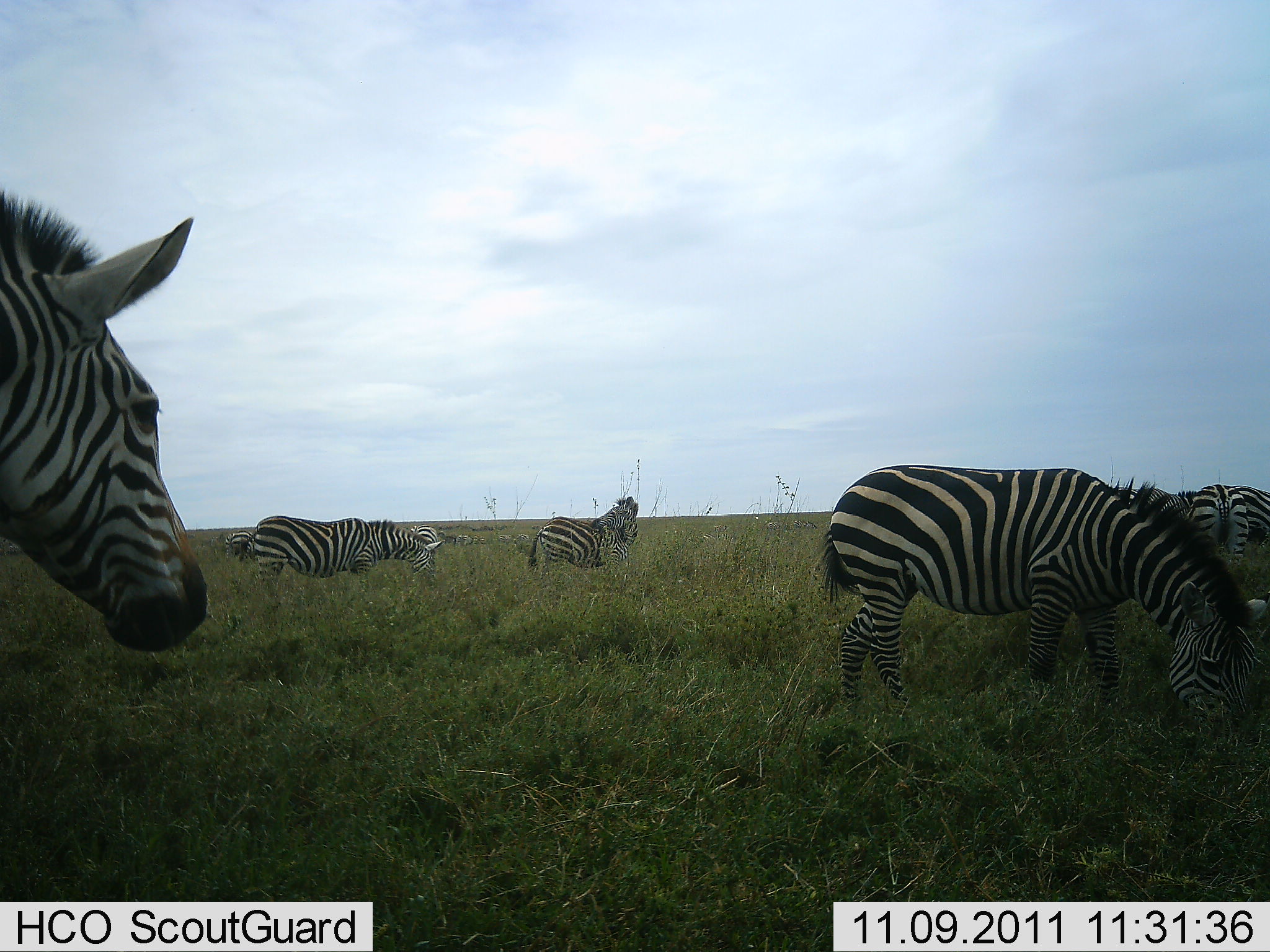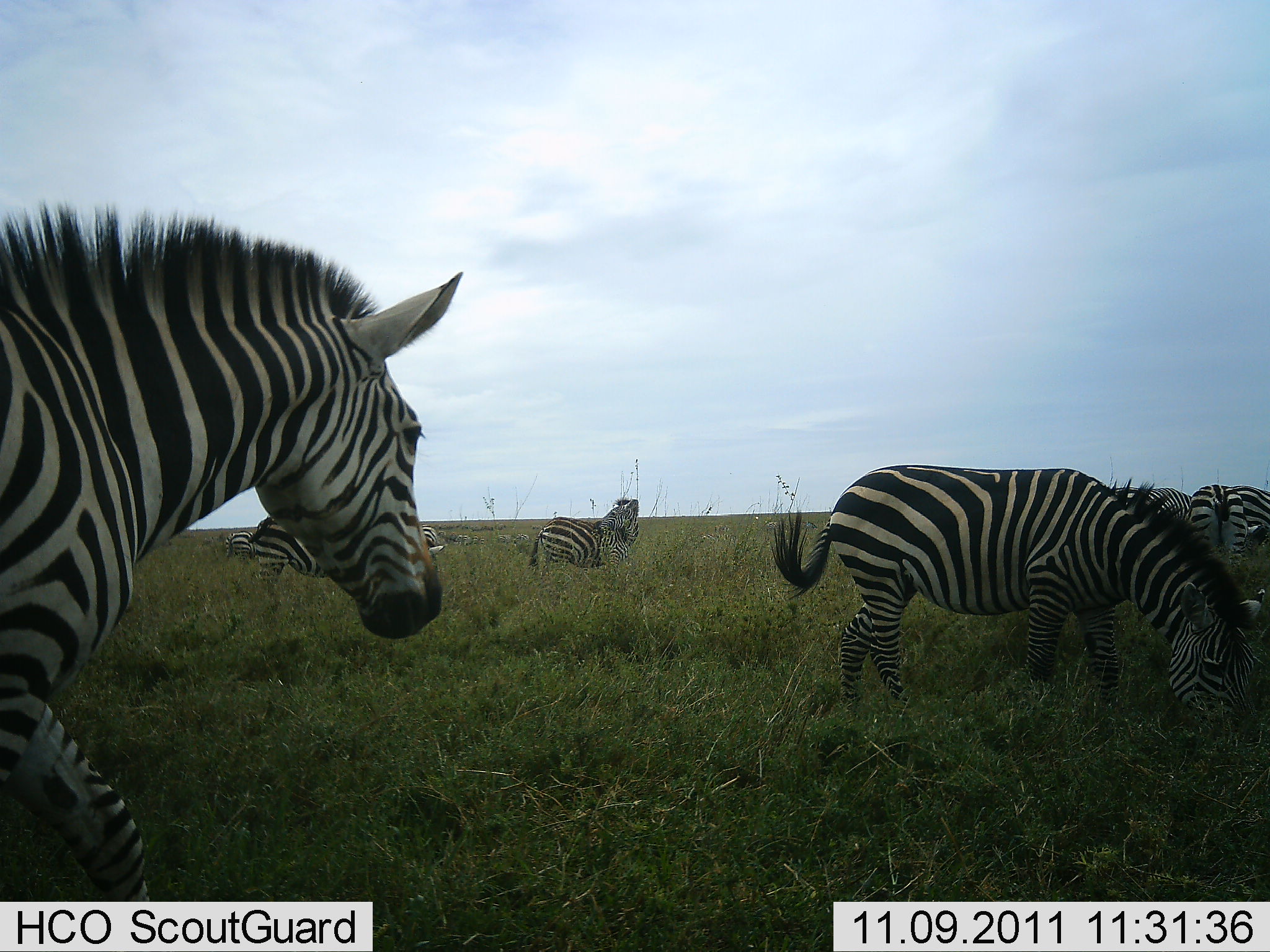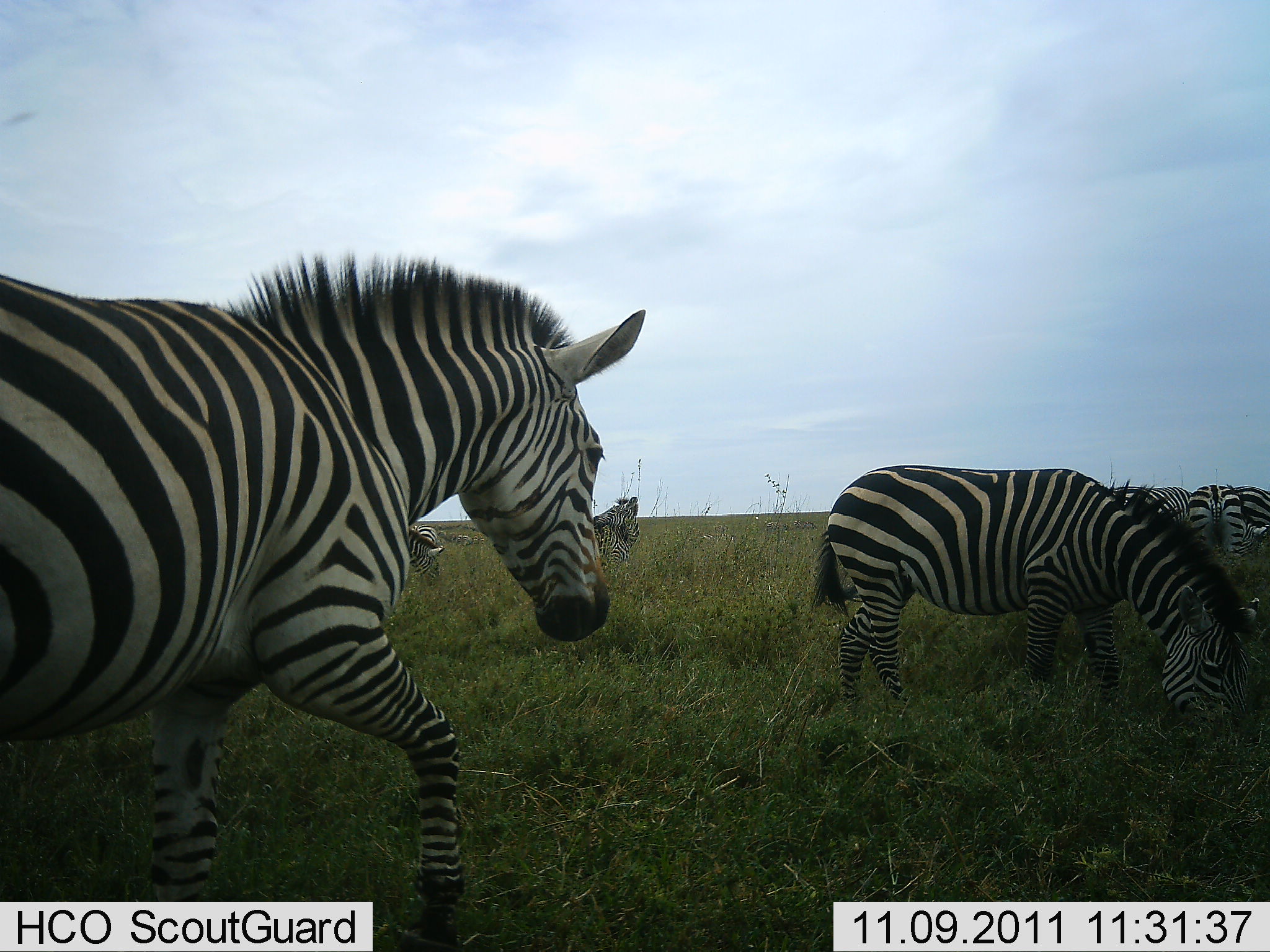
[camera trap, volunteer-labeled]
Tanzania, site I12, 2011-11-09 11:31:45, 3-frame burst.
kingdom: Animalia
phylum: Chordata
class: Mammalia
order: Perissodactyla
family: Equidae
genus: Equus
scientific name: Equus quagga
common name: plains zebra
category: zebra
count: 8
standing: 70%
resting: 0%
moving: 90%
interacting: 0%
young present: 0%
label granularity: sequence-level